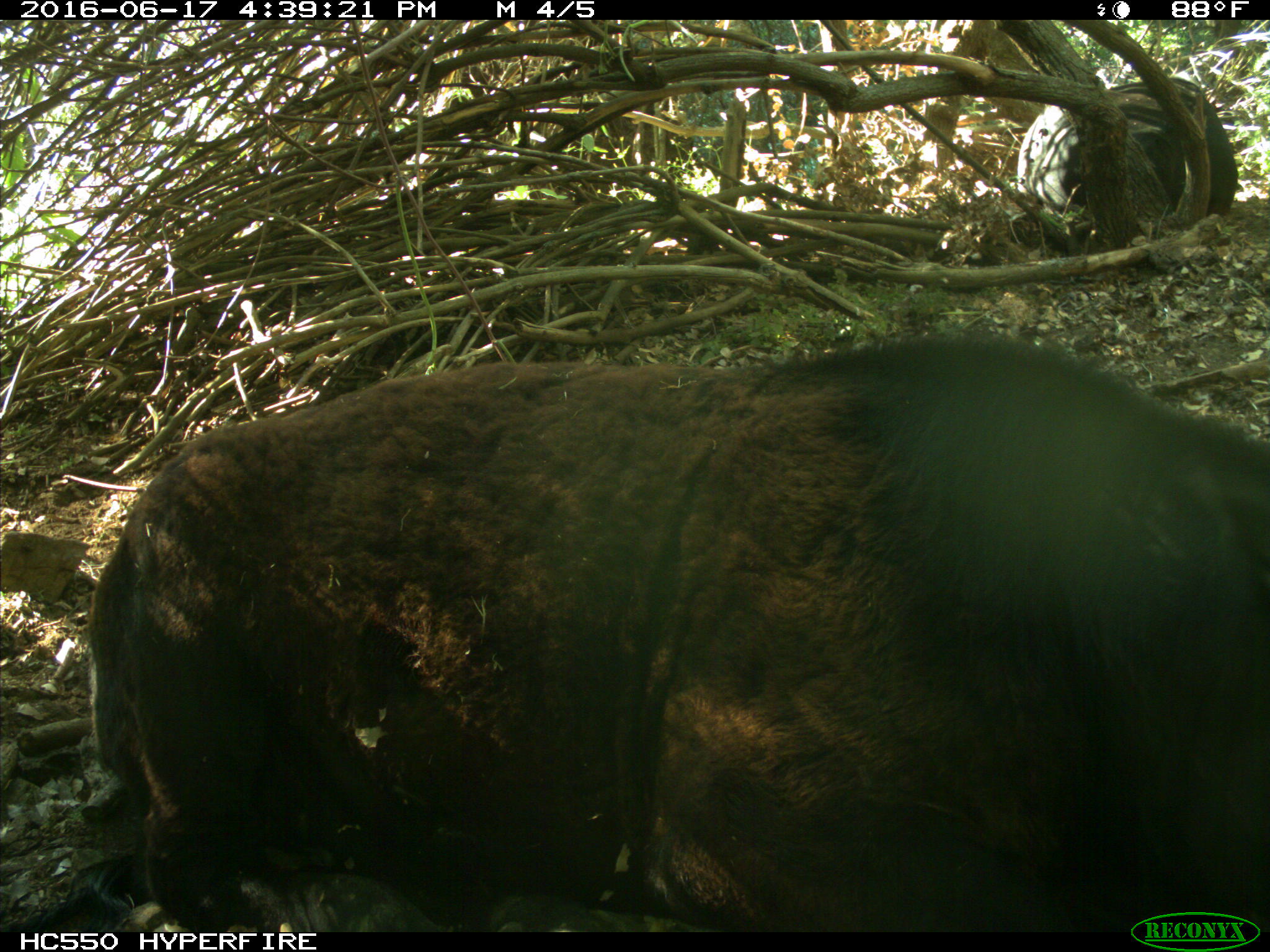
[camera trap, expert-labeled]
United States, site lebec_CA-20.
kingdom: Animalia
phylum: Chordata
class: Mammalia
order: Artiodactyla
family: Bovidae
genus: Bos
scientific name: Bos taurus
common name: domestic cow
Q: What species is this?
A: Bos taurus (domestic cow).